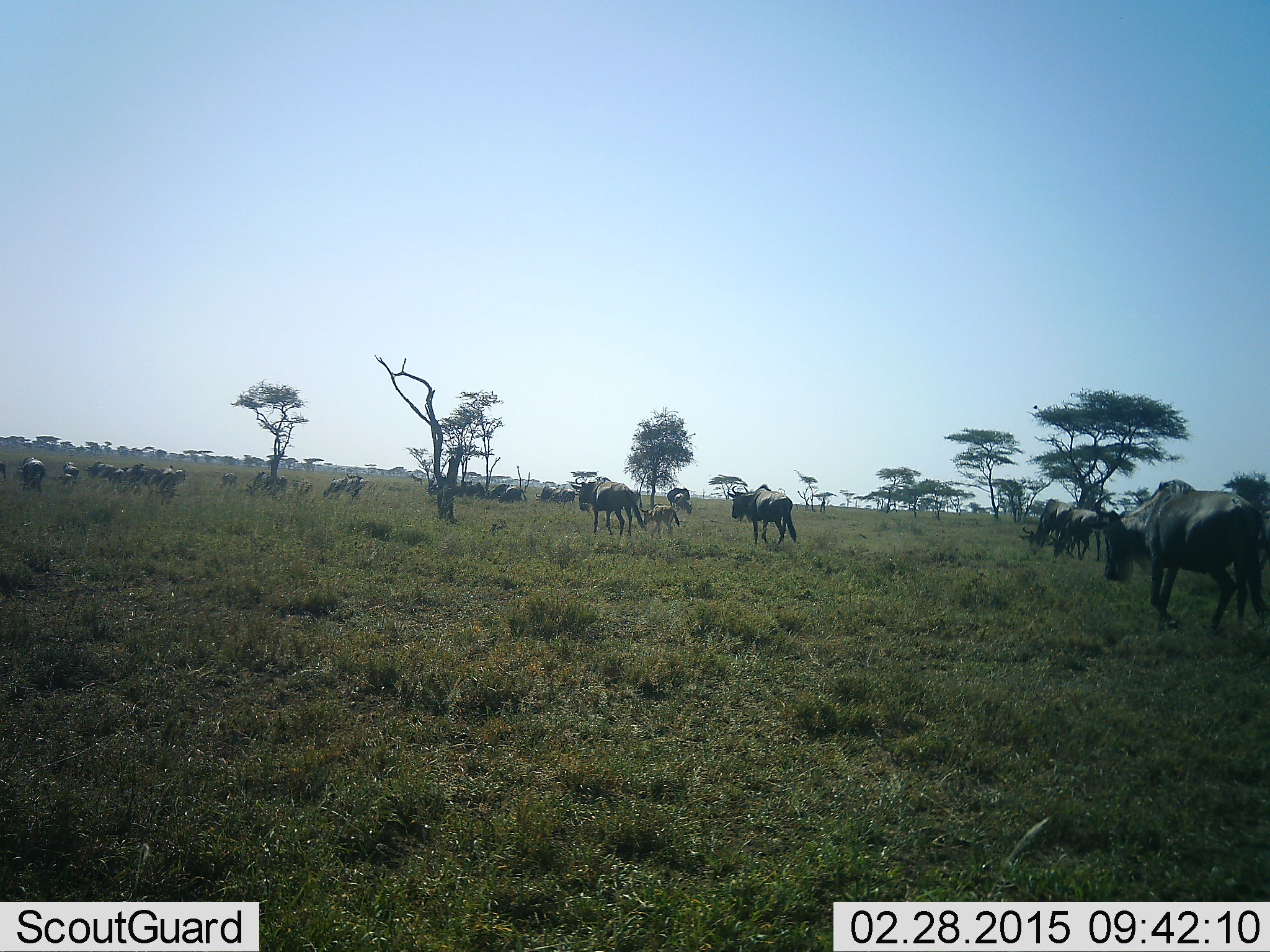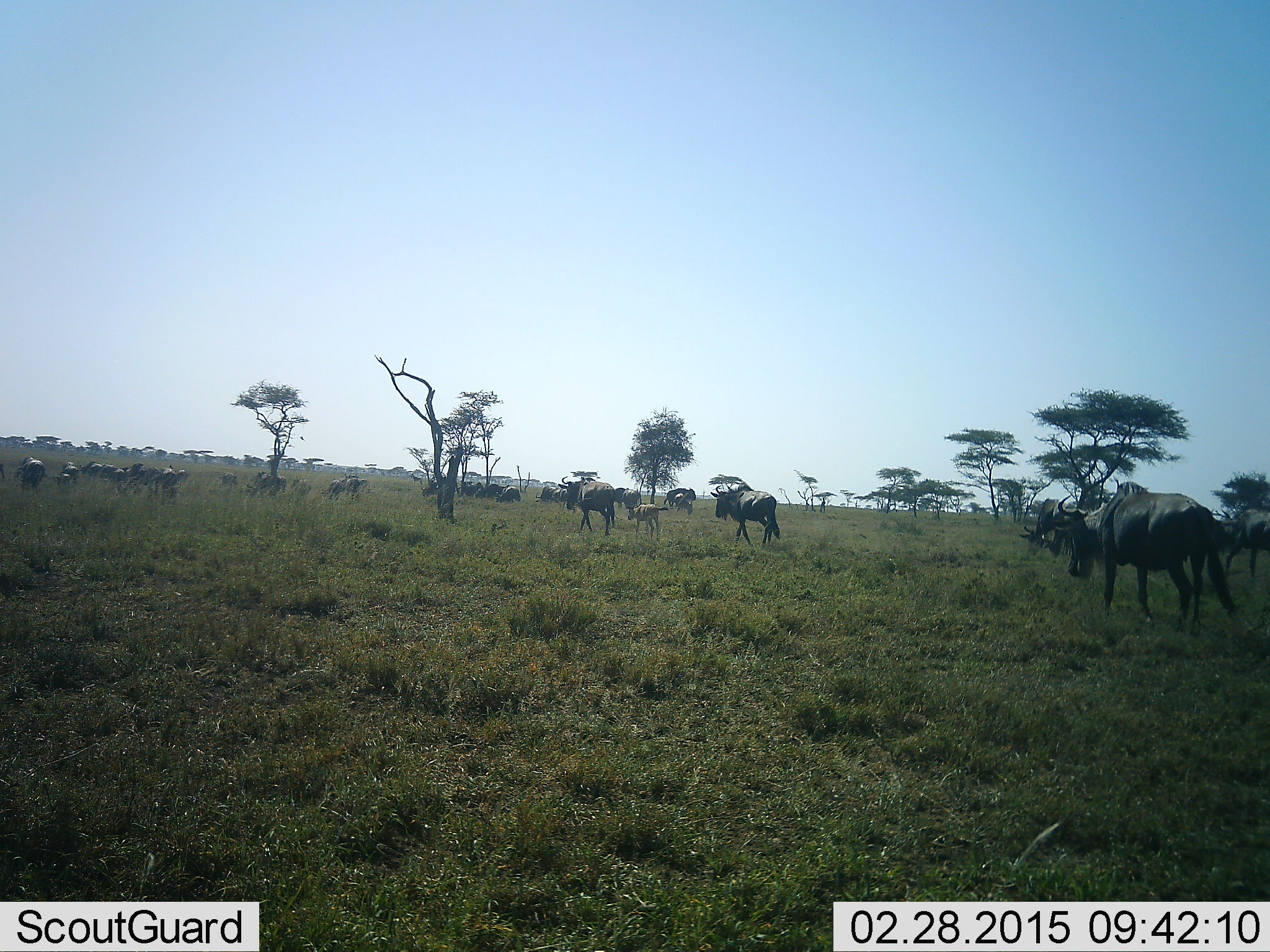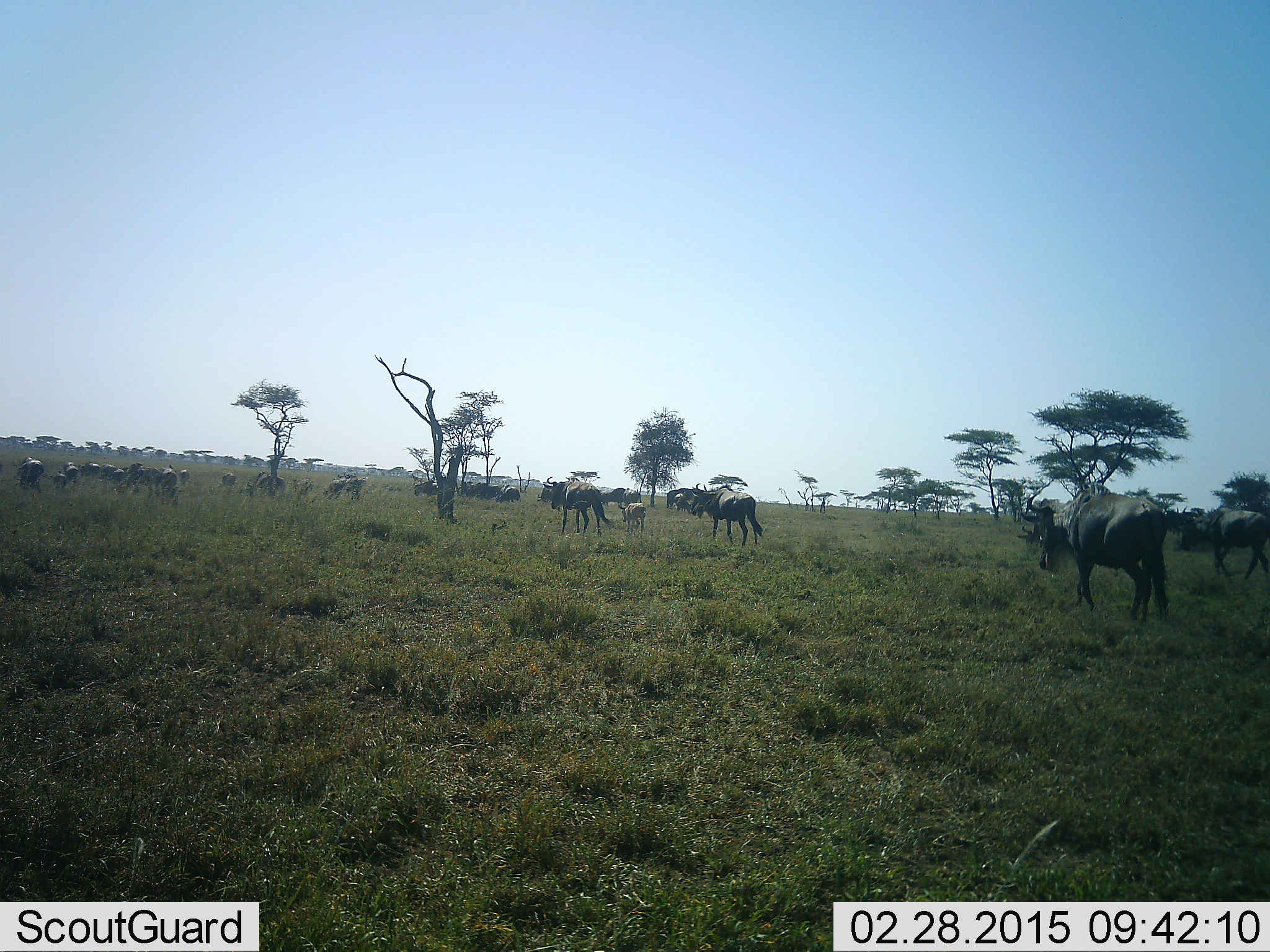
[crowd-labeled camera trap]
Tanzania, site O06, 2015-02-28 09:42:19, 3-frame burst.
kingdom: Animalia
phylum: Chordata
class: Mammalia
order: Artiodactyla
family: Bovidae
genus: Connochaetes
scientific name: Connochaetes taurinus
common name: blue wildebeest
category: wildebeest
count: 11-50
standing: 30%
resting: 0%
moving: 100%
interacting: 0%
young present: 80%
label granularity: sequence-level